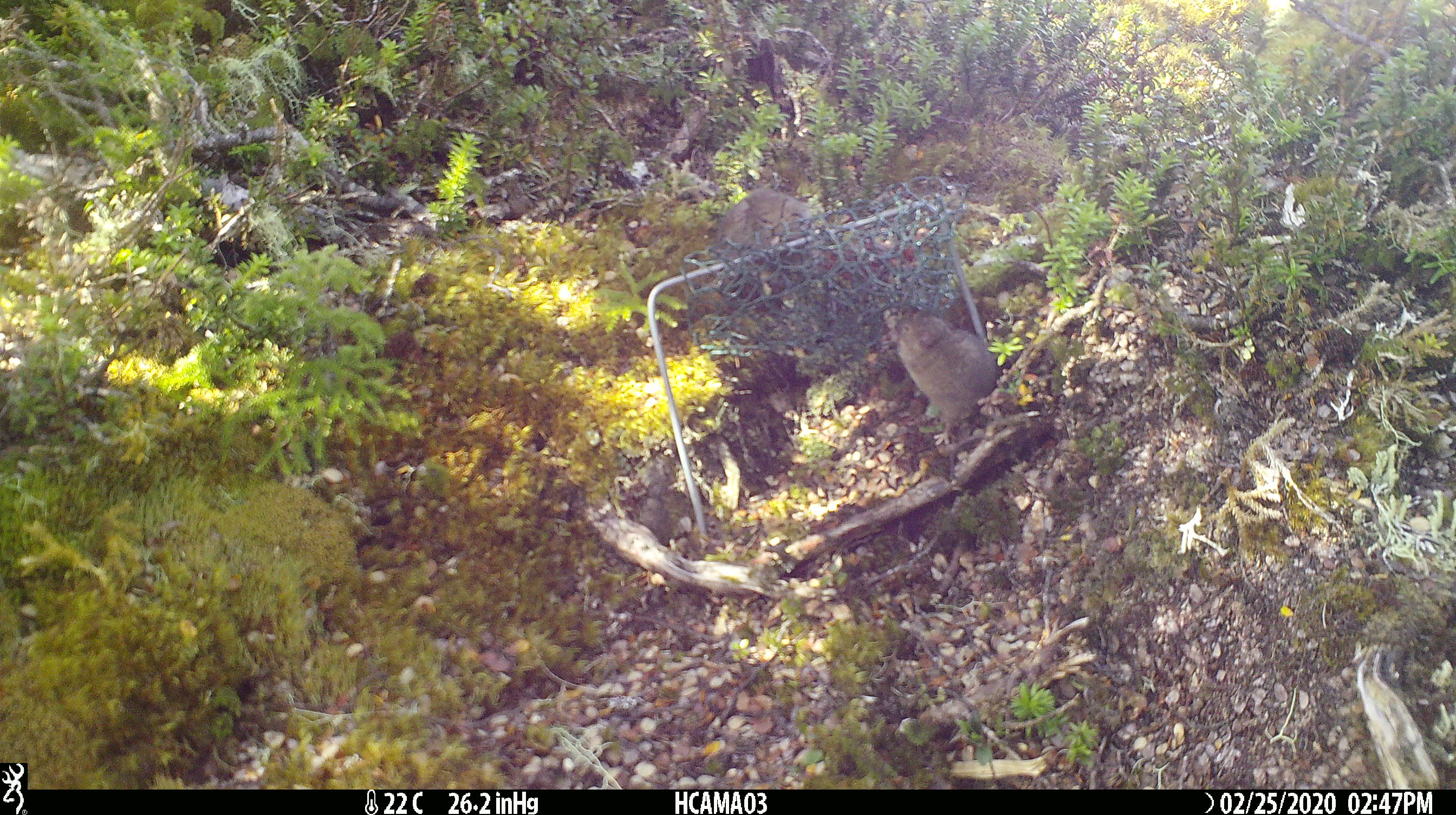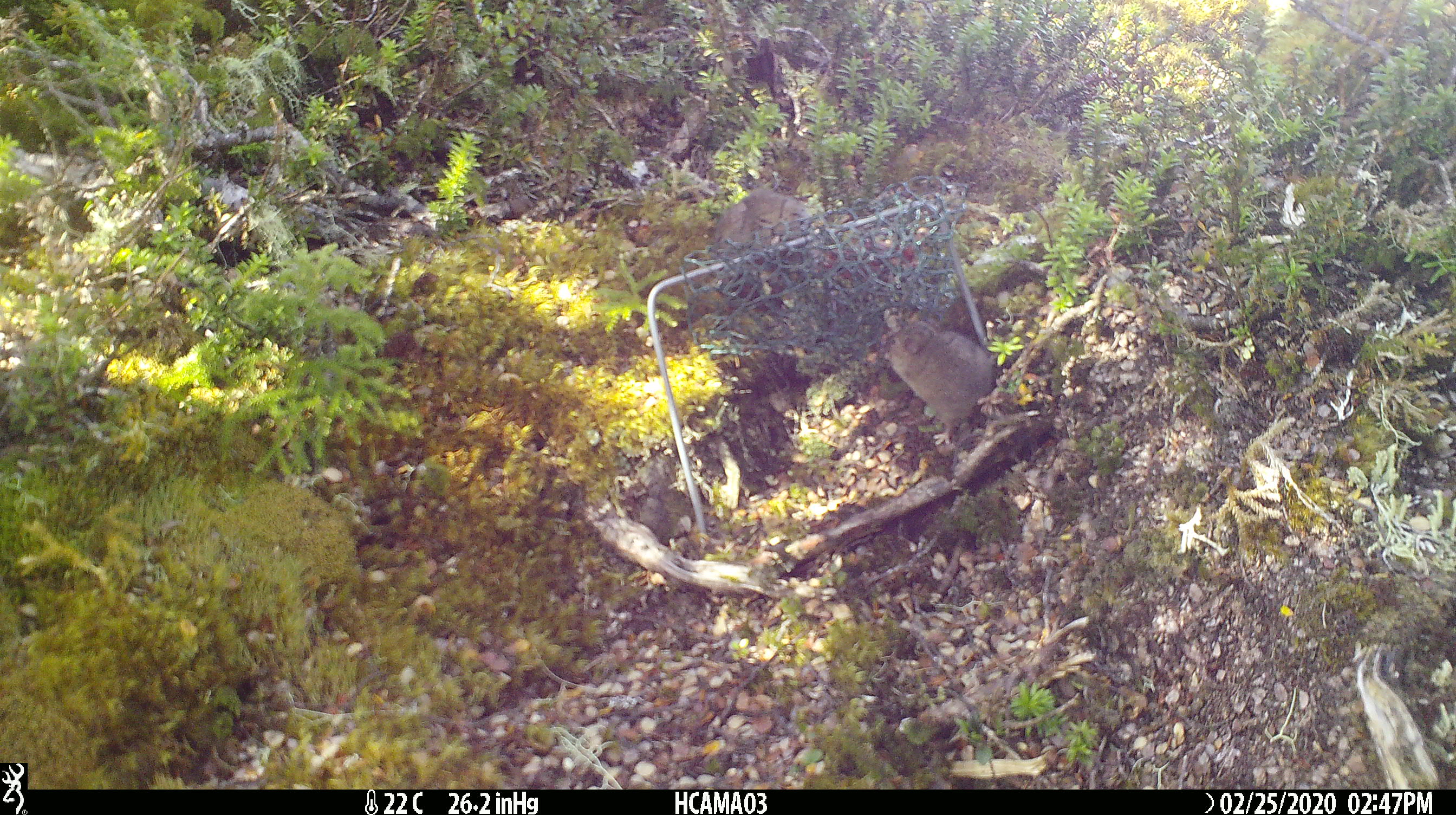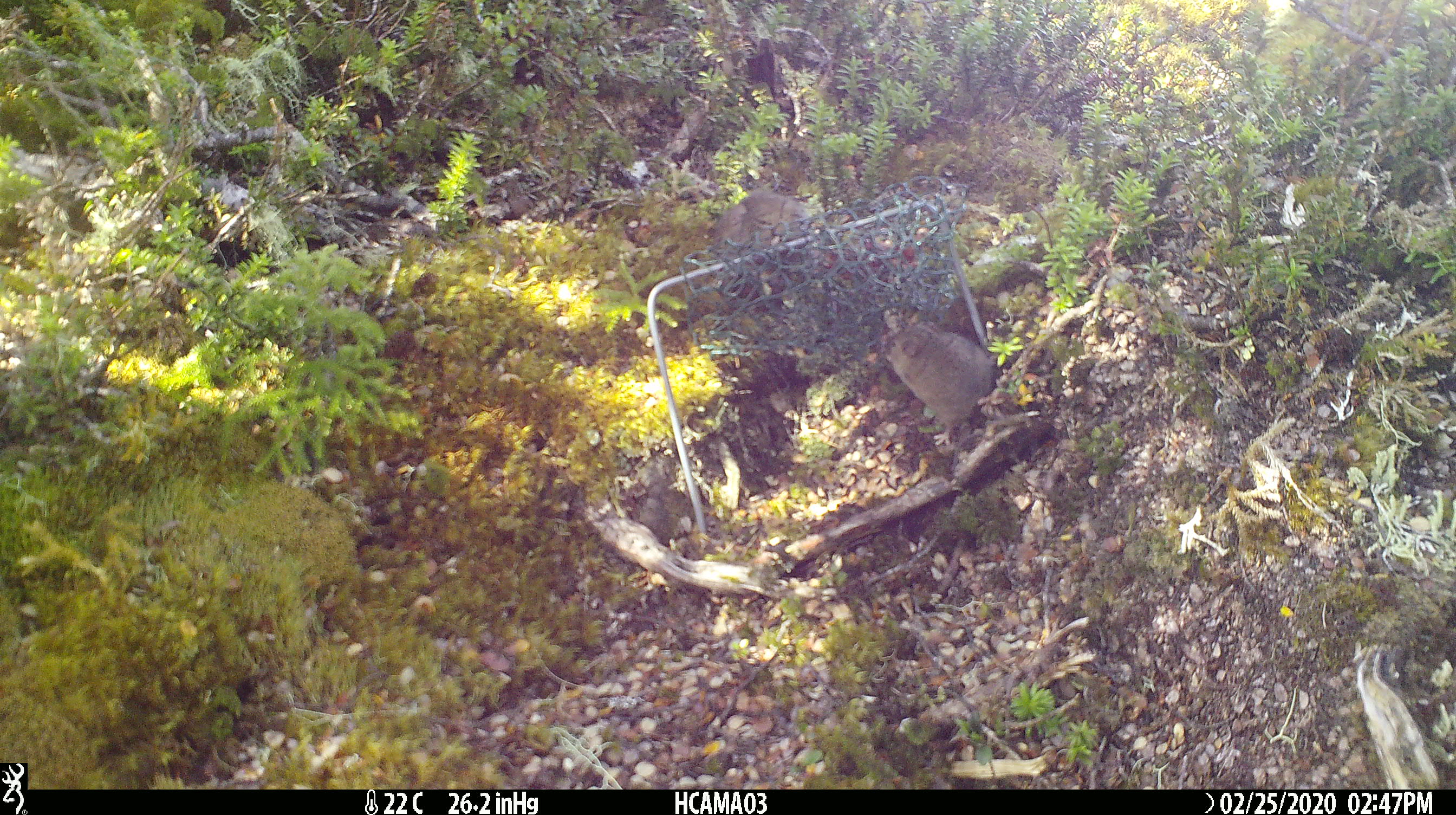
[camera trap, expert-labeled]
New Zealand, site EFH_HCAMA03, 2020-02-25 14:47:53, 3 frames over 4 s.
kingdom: Animalia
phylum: Chordata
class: Mammalia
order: Rodentia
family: Muridae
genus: Mus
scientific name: Mus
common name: mouse